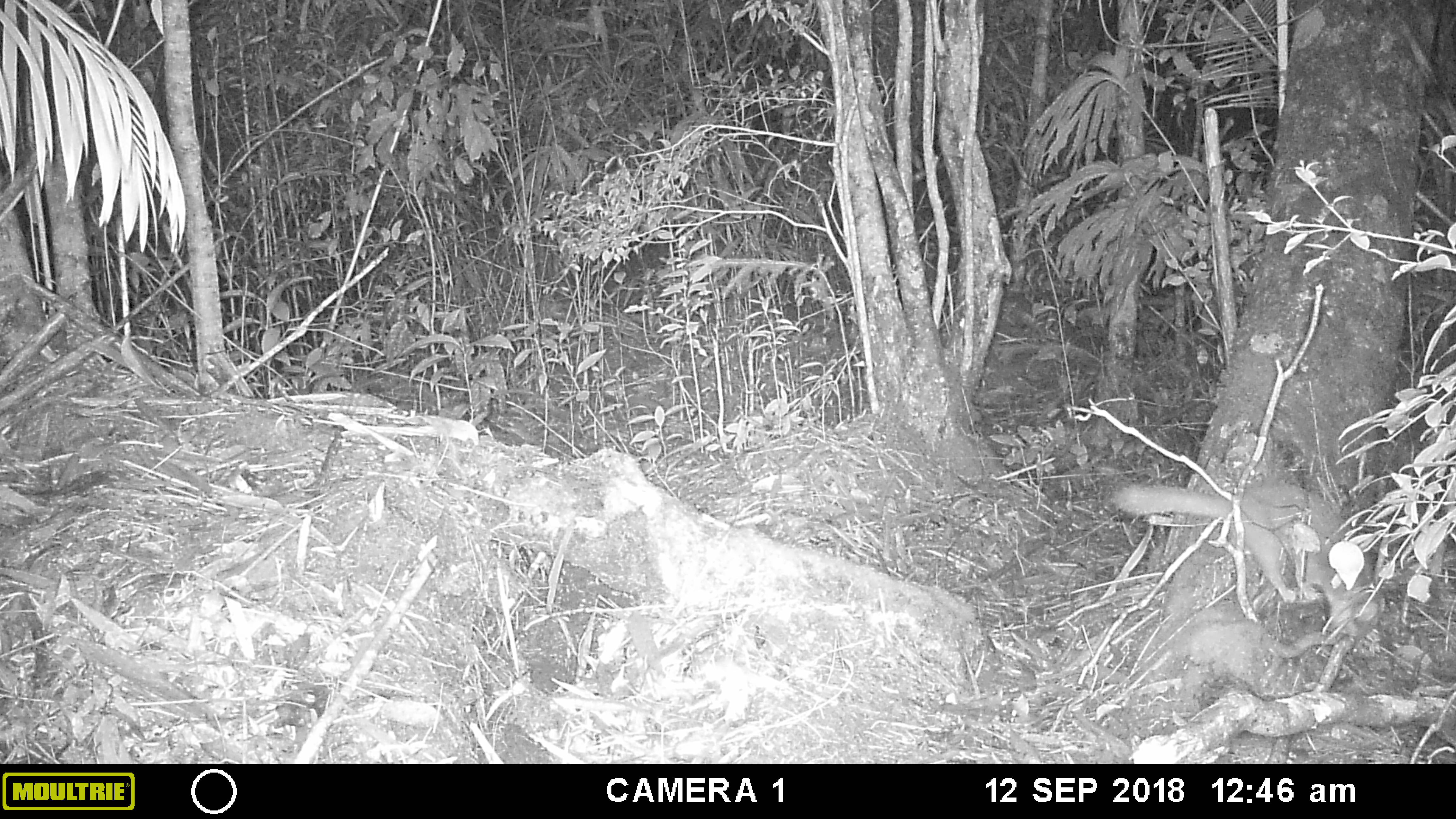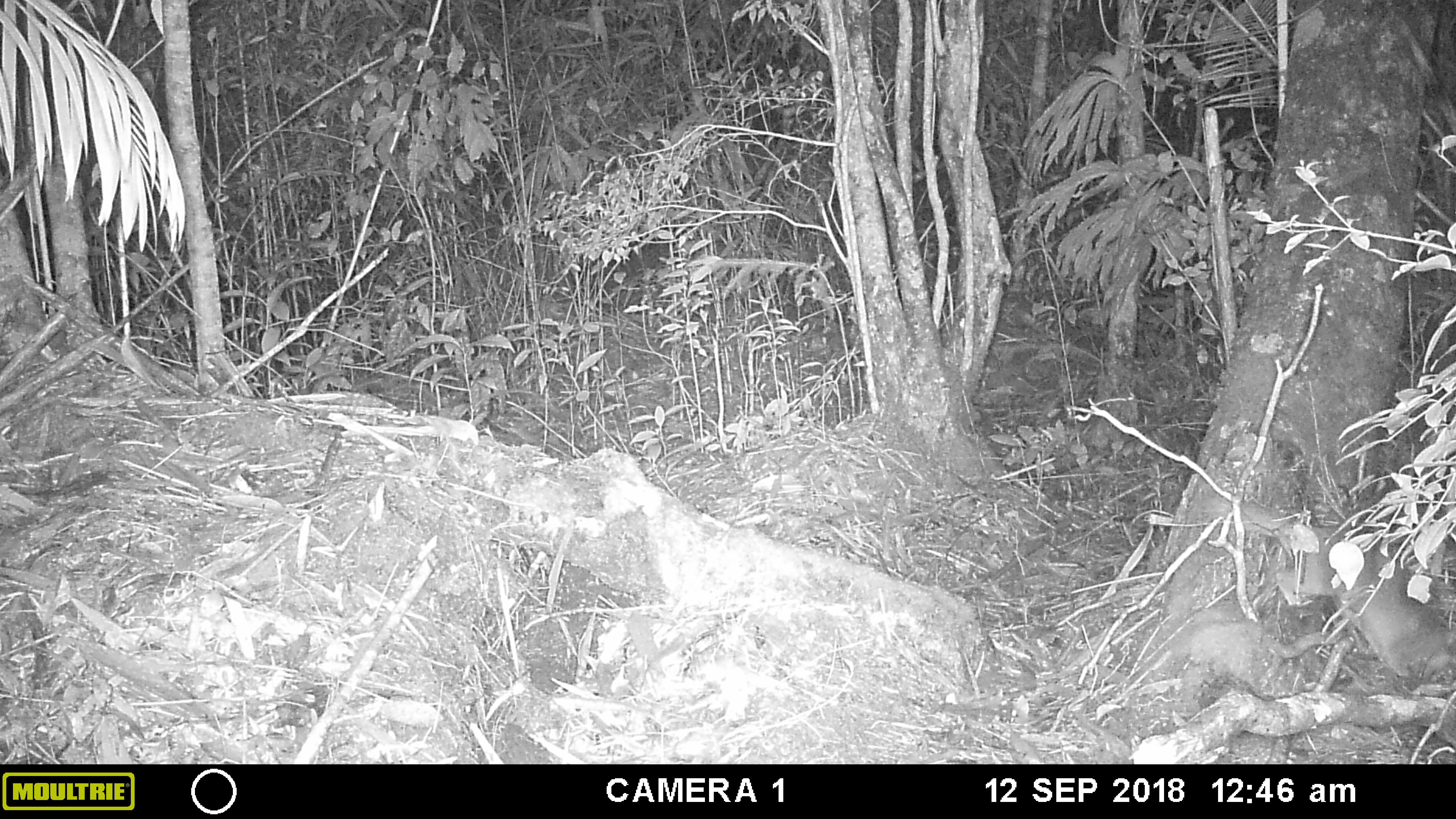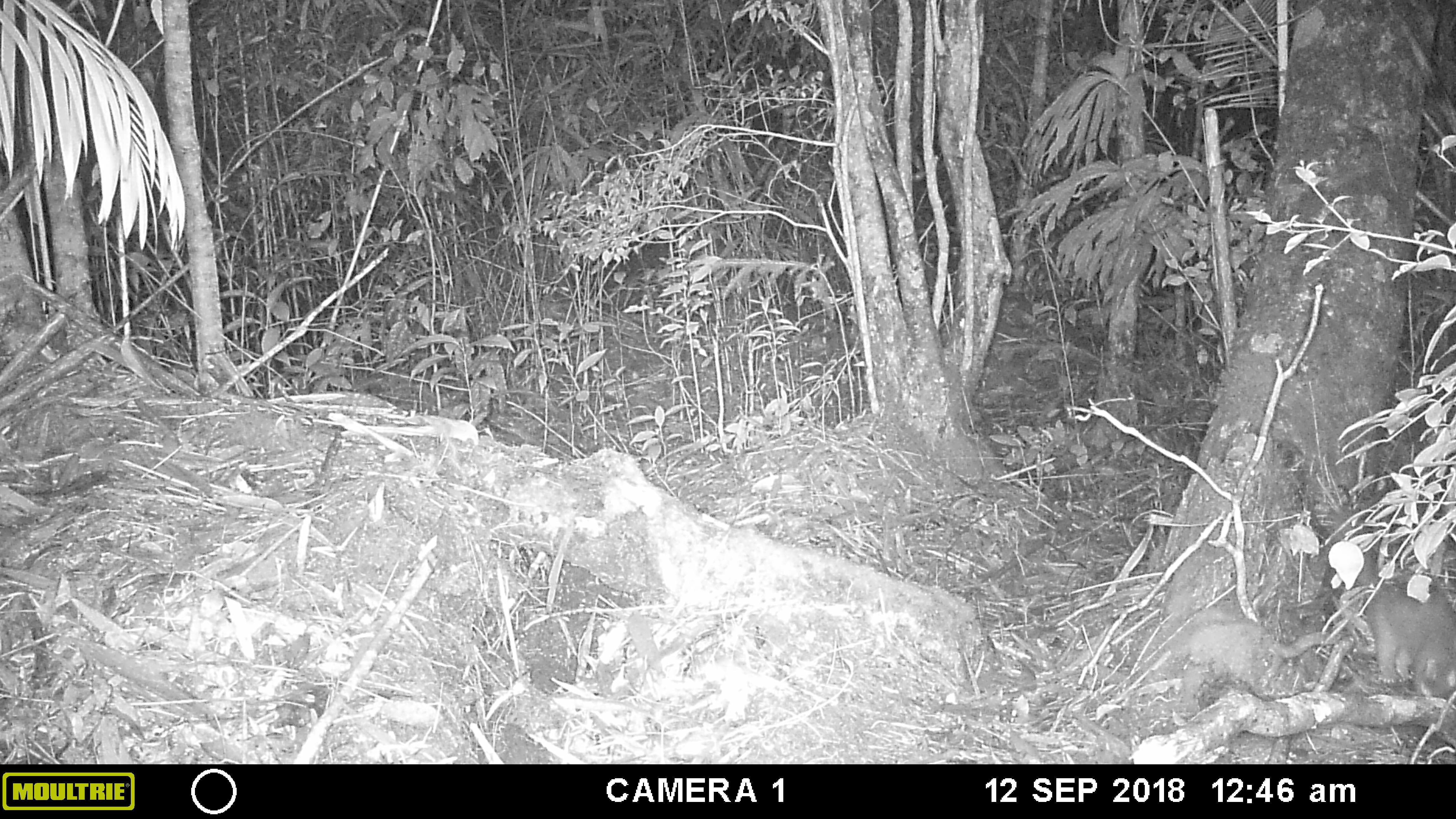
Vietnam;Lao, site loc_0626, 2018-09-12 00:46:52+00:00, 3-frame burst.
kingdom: Animalia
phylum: Chordata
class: Mammalia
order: Carnivora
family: Mustelidae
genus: Melogale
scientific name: Melogale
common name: ferret badger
Ferret badger (Melogale). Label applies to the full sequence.